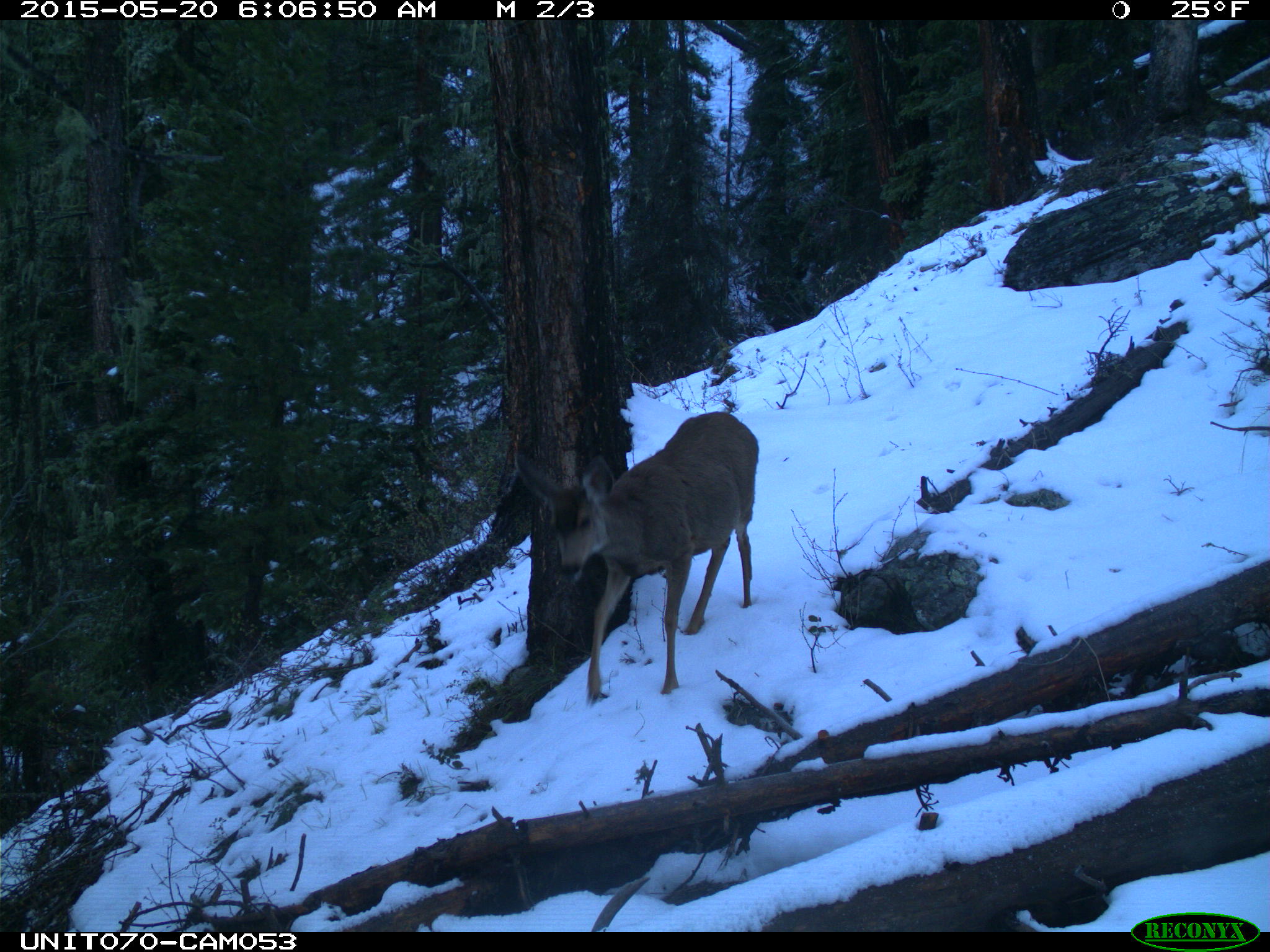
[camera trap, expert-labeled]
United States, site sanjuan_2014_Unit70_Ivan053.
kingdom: Animalia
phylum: Chordata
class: Mammalia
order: Artiodactyla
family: Cervidae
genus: Odocoileus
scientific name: Odocoileus hemionus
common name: mule deer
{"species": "Odocoileus hemionus (mule deer)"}